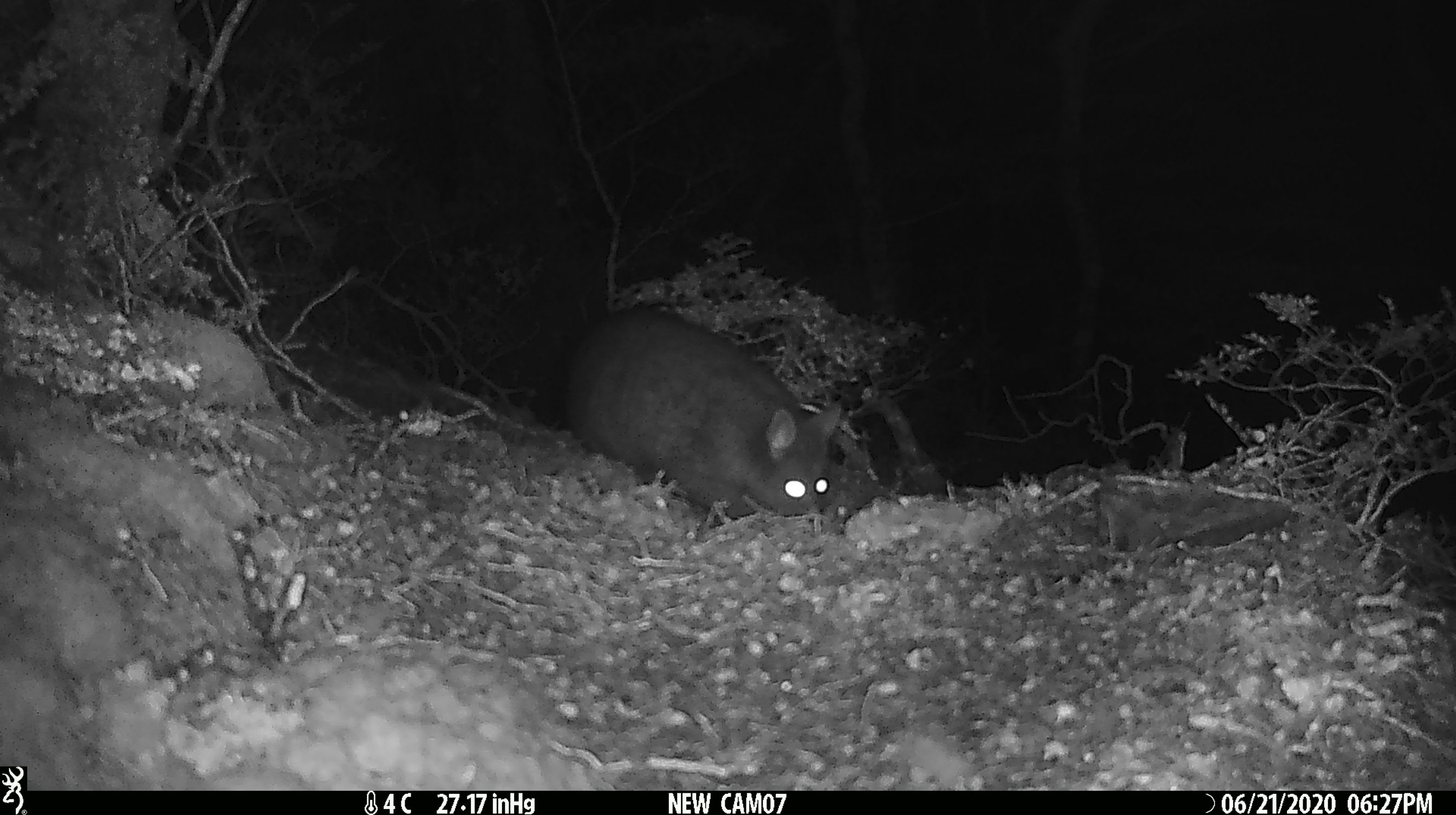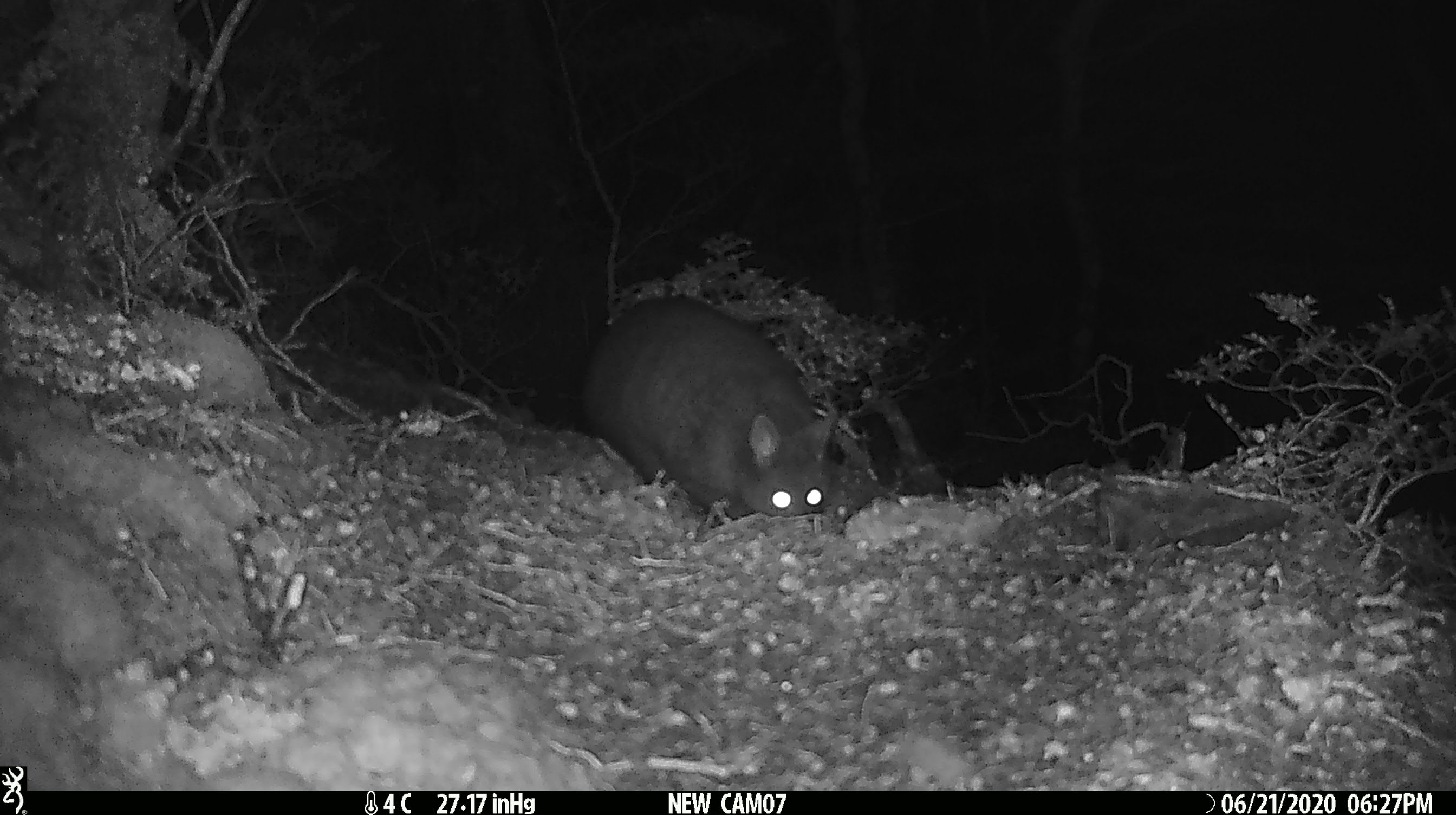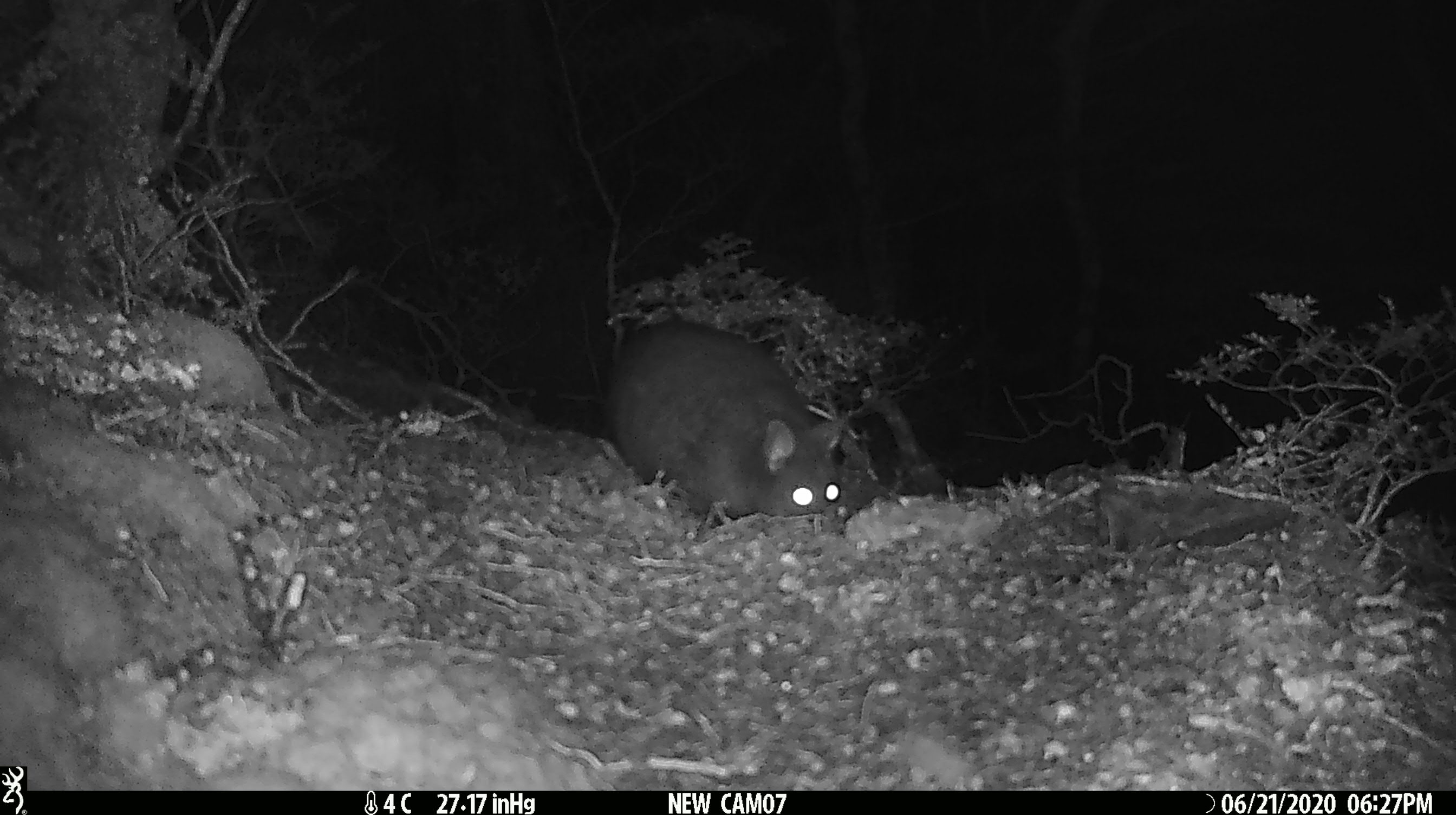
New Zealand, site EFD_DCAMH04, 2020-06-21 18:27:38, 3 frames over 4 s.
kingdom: Animalia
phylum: Chordata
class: Mammalia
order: Diprotodontia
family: Phalangeridae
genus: Trichosurus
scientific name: Trichosurus vulpecula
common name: common brushtail possum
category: possum